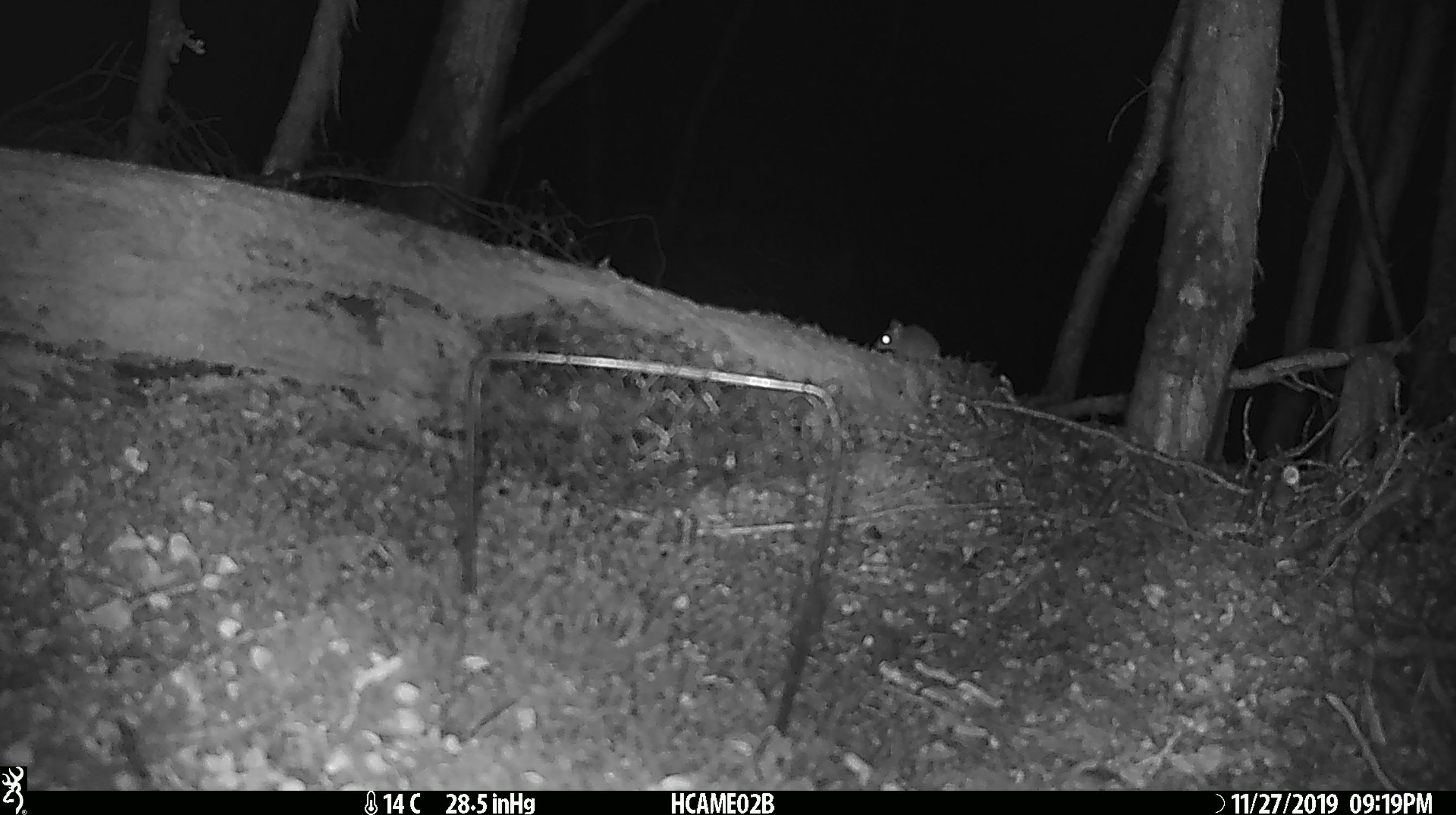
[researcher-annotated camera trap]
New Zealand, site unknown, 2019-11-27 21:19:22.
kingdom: Animalia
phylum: Chordata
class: Mammalia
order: Rodentia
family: Muridae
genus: Mus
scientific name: Mus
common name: mouse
Mouse (Mus).